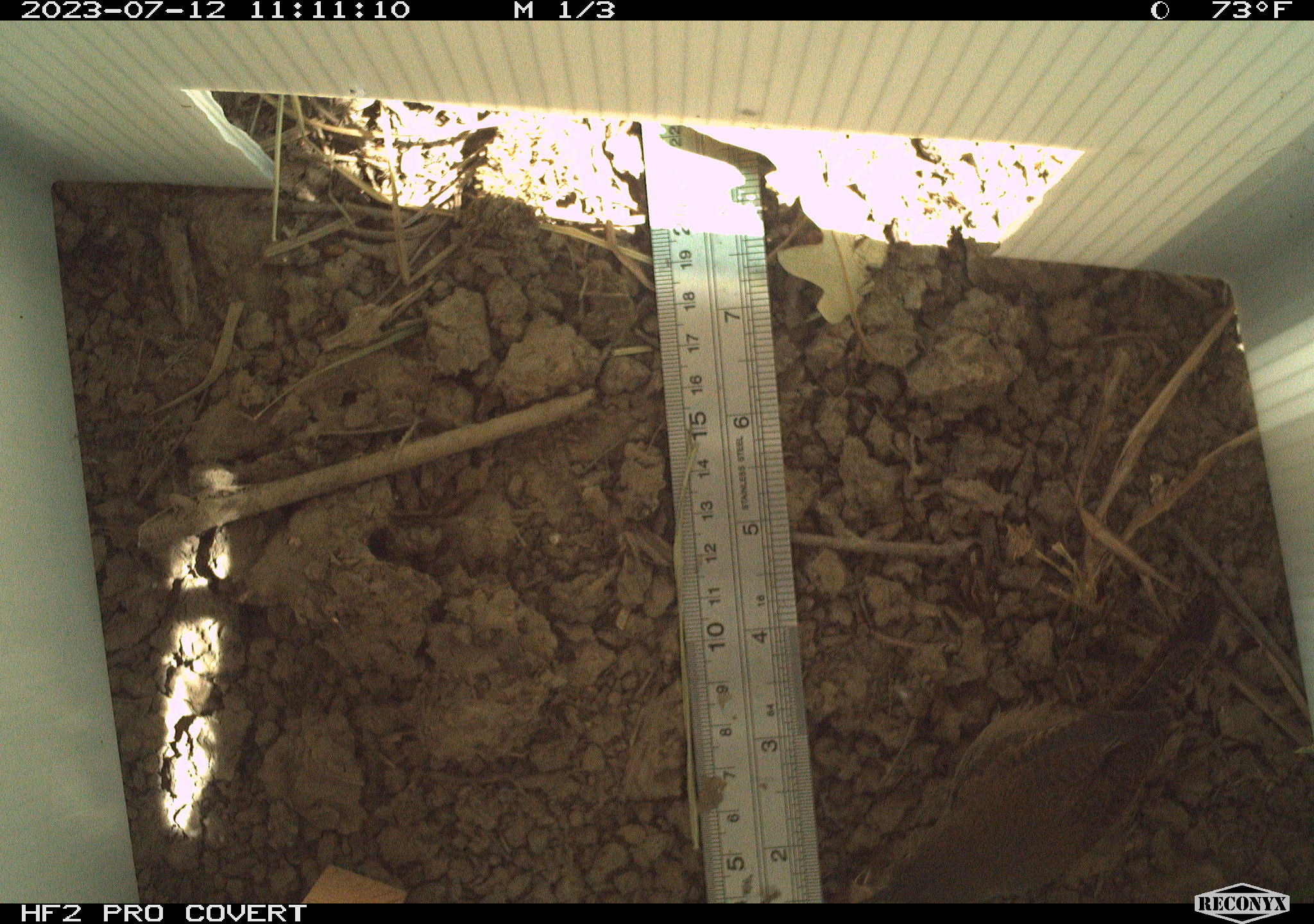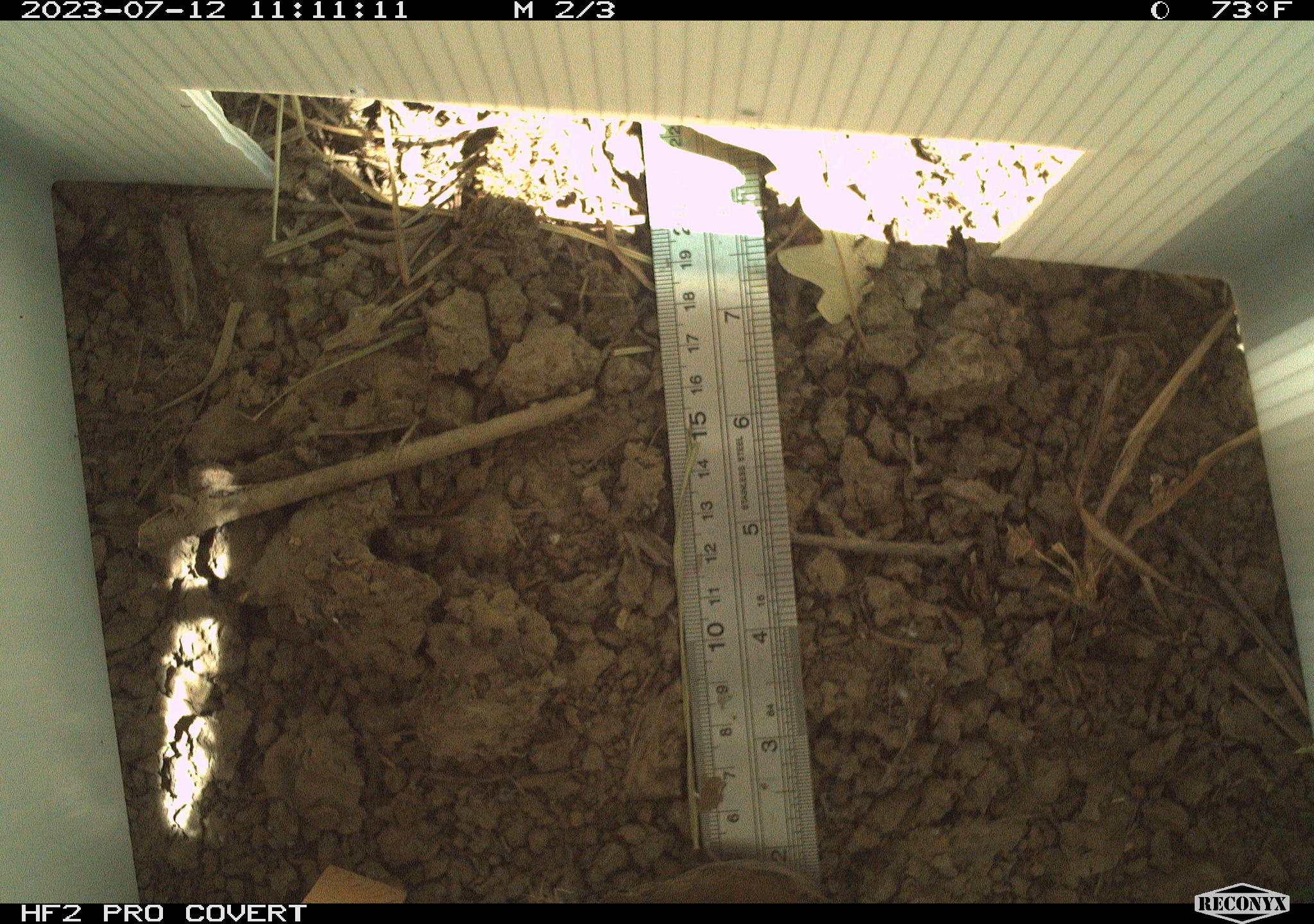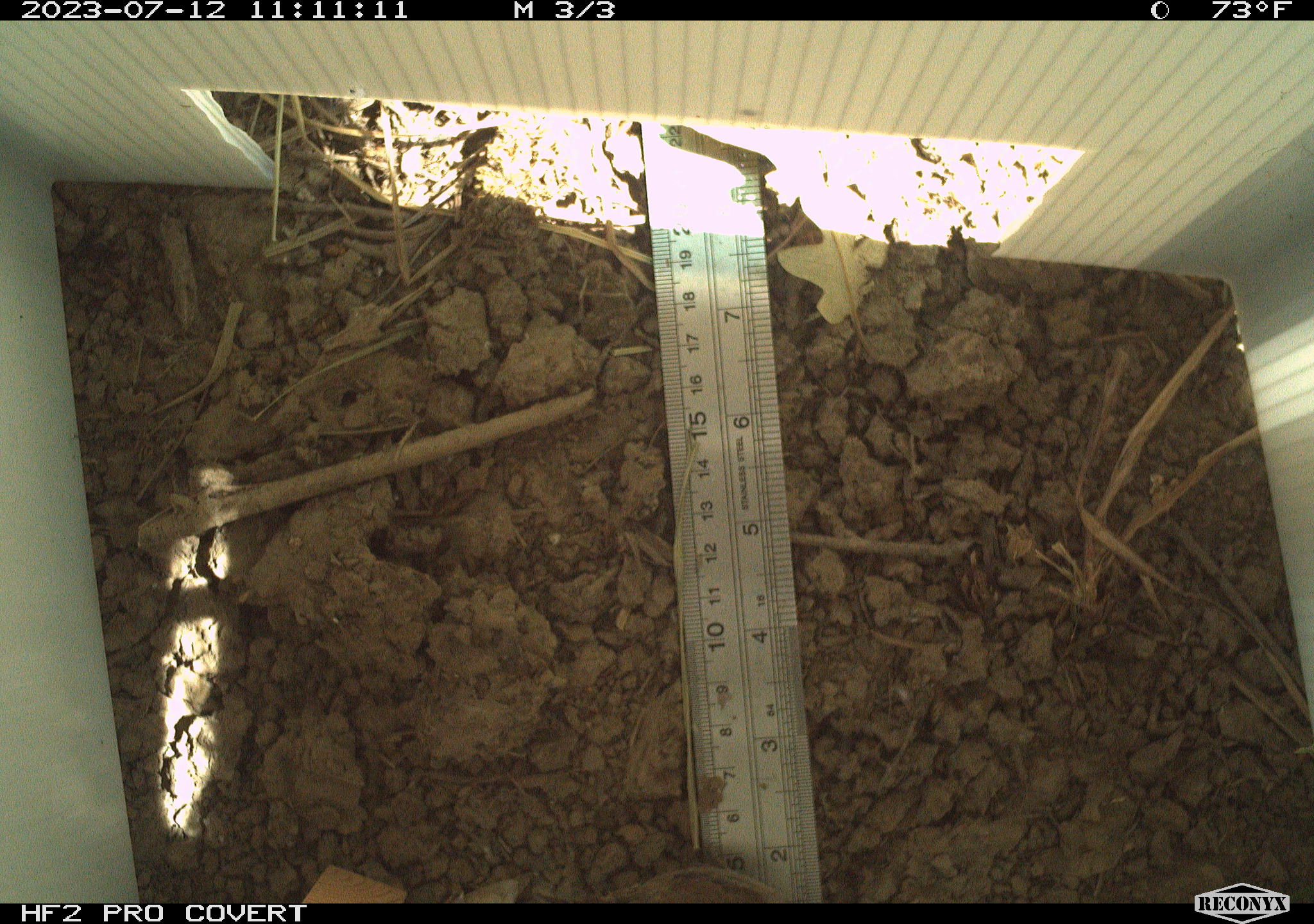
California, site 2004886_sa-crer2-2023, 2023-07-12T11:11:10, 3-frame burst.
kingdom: Animalia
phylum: Chordata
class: Aves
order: Passeriformes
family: Troglodytidae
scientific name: Troglodytidae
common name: wren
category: troglodytidae family